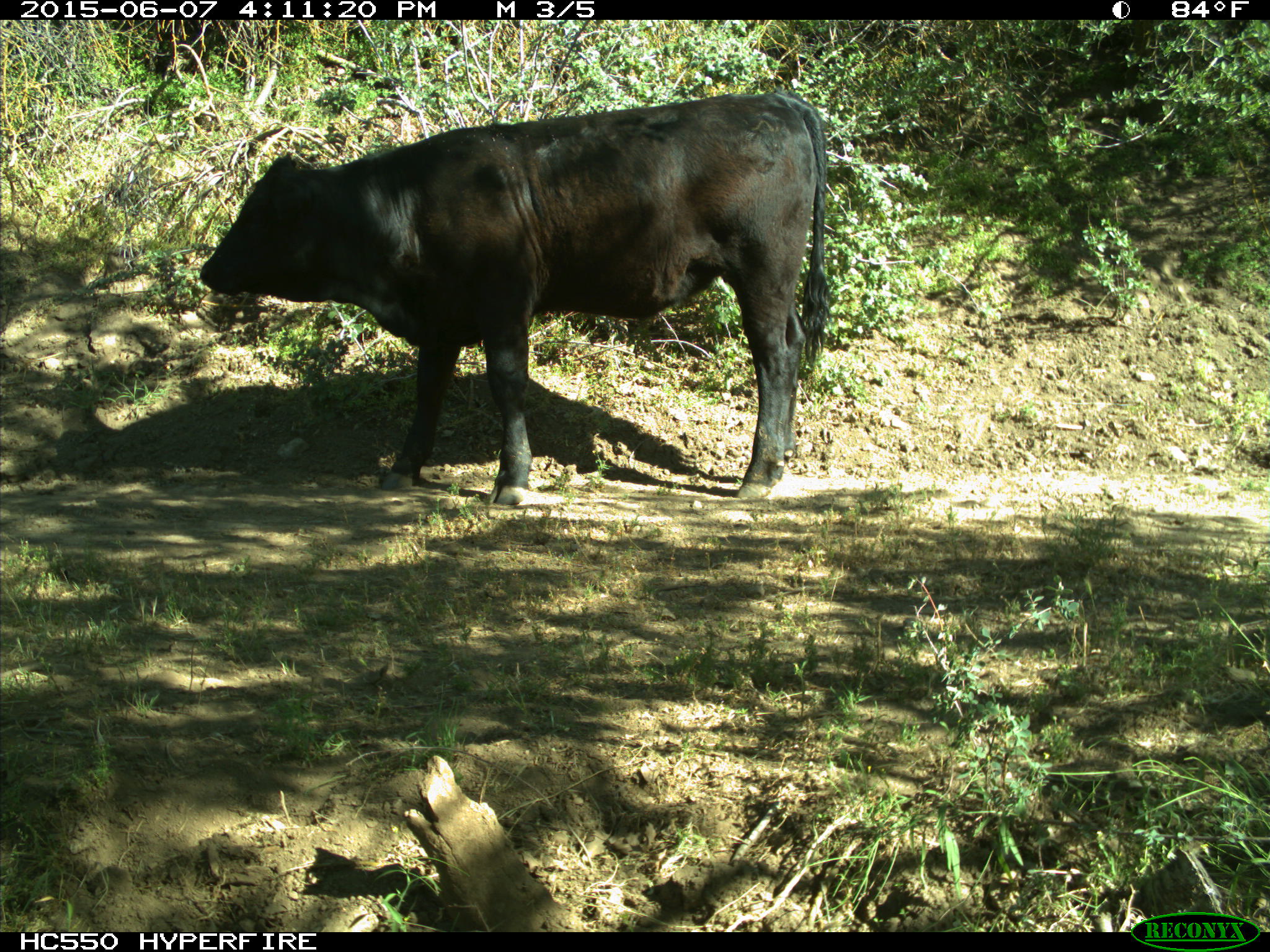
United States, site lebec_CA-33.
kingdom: Animalia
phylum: Chordata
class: Mammalia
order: Artiodactyla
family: Bovidae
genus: Bos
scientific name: Bos taurus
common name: domestic cow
Bos taurus (domestic cow).